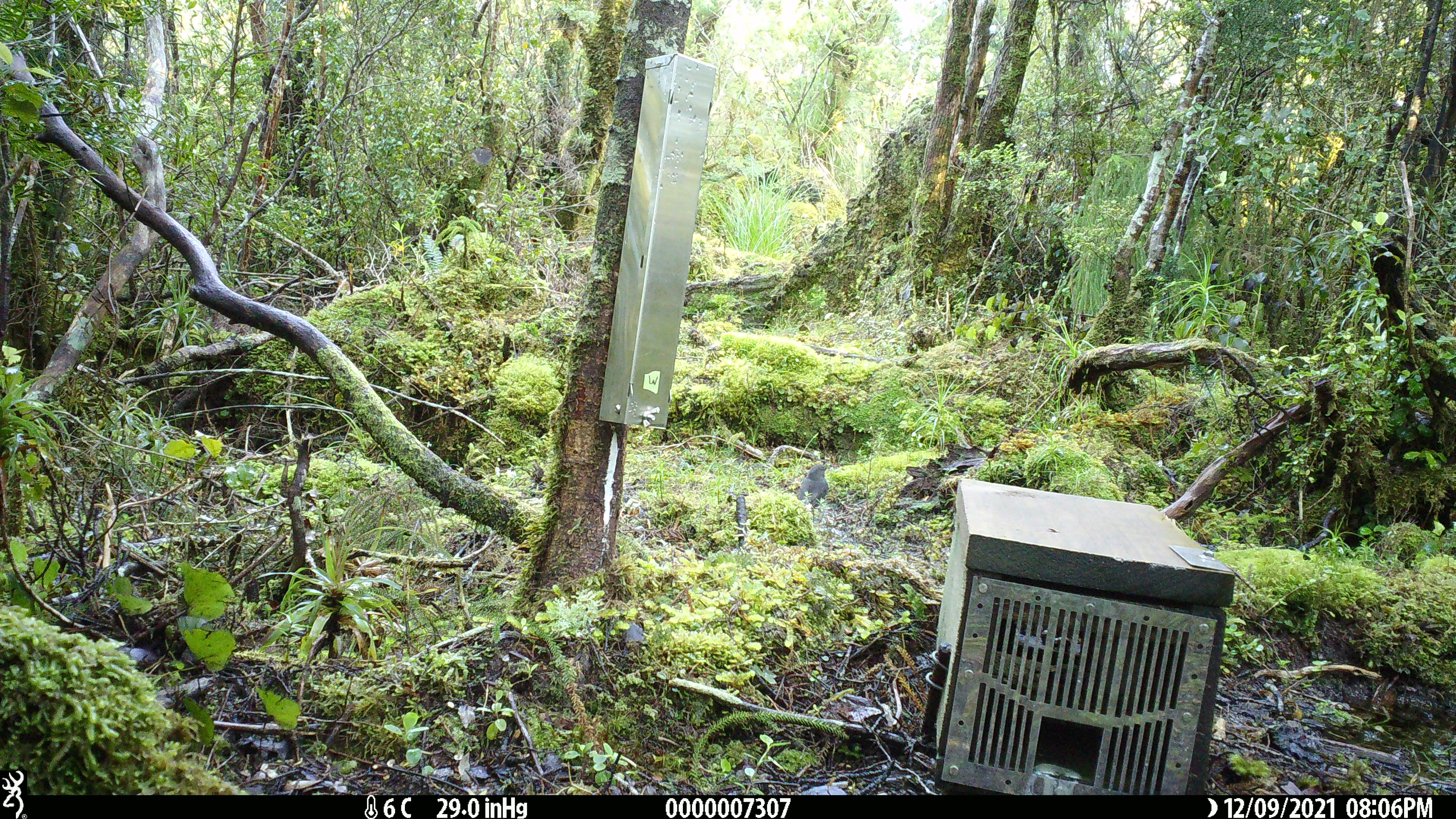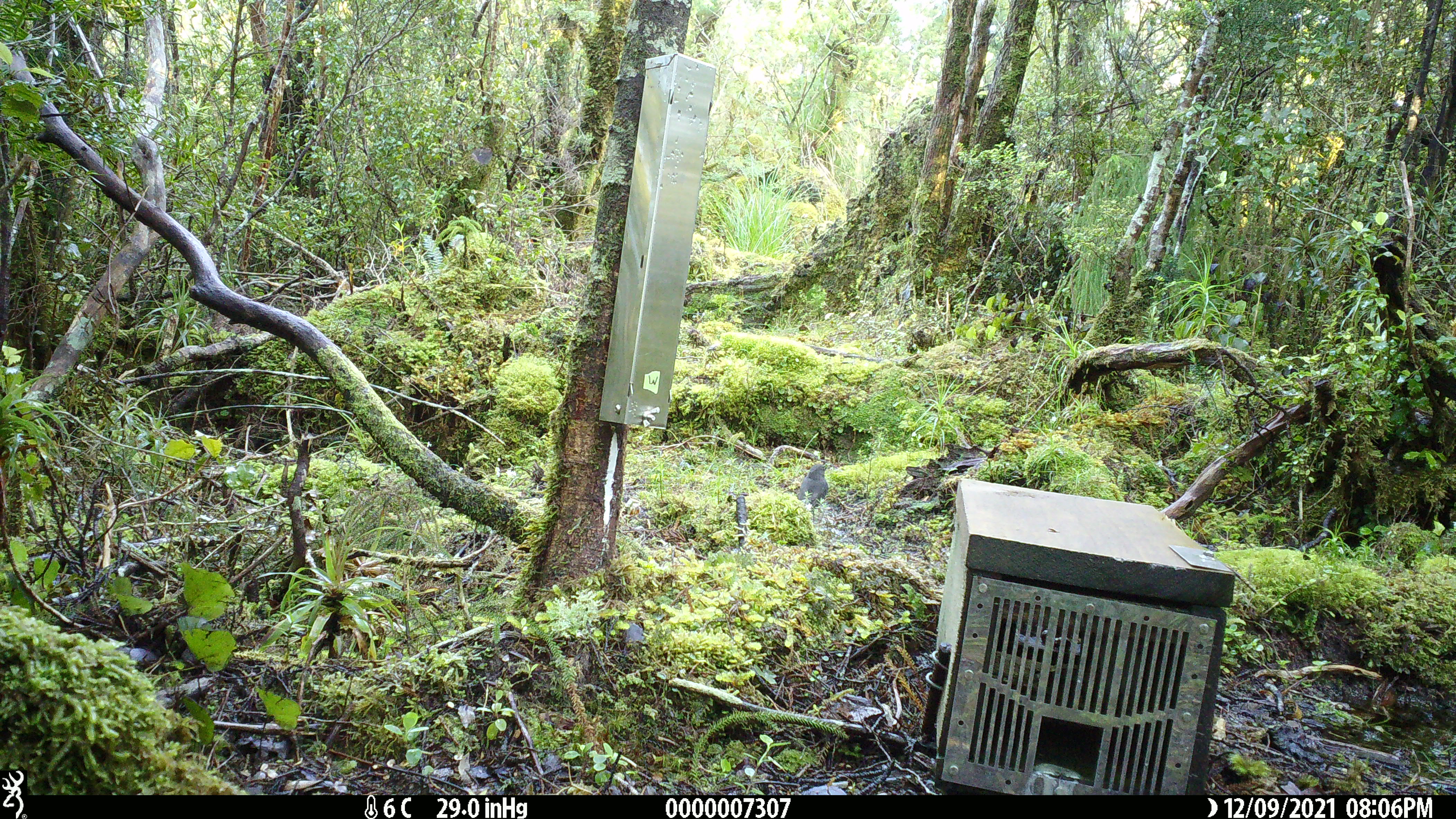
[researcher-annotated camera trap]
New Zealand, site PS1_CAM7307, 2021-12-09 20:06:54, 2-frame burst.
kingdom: Animalia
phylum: Chordata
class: Aves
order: Passeriformes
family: Petroicidae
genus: Petroica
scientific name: Petroica australis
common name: new zealand robin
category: robin